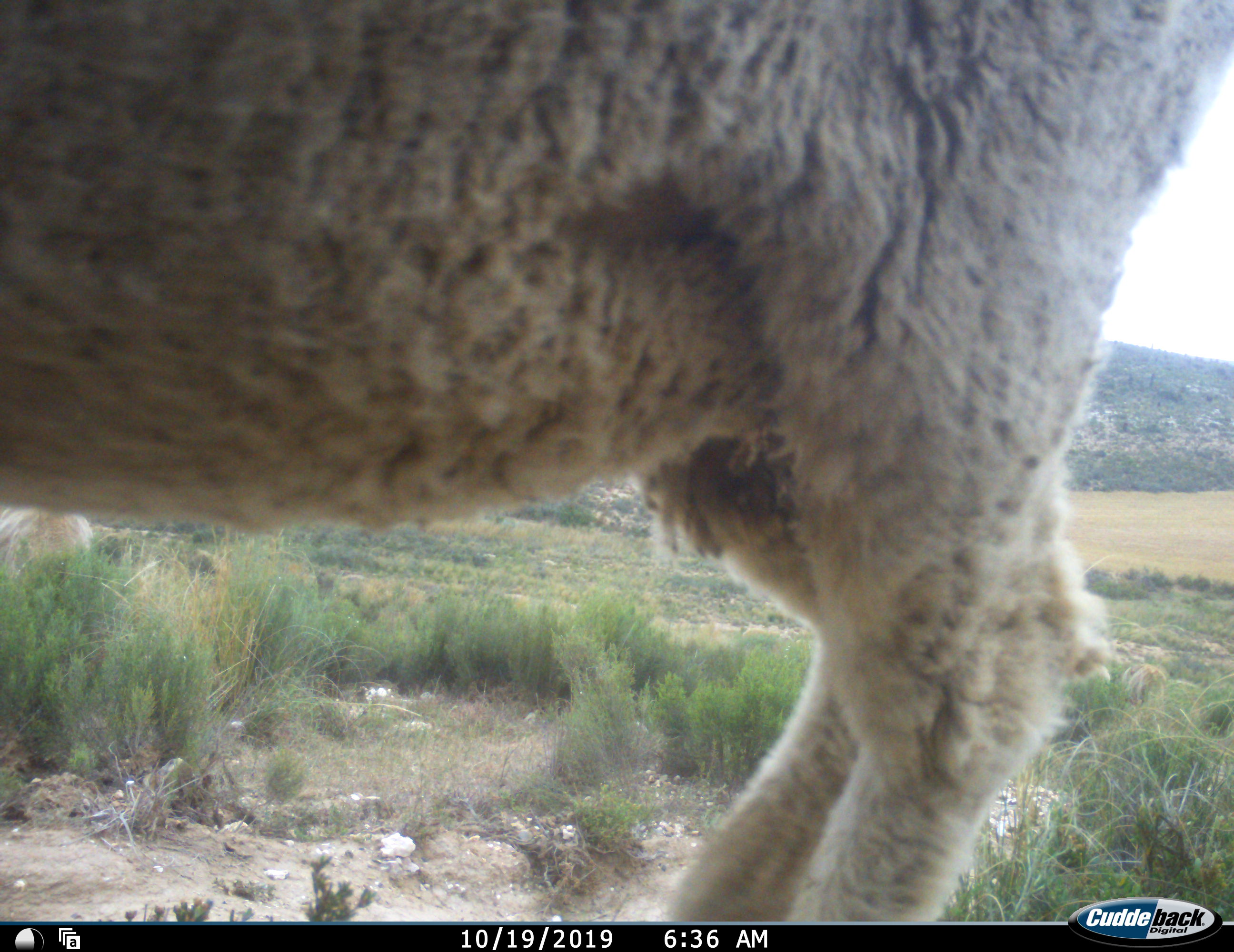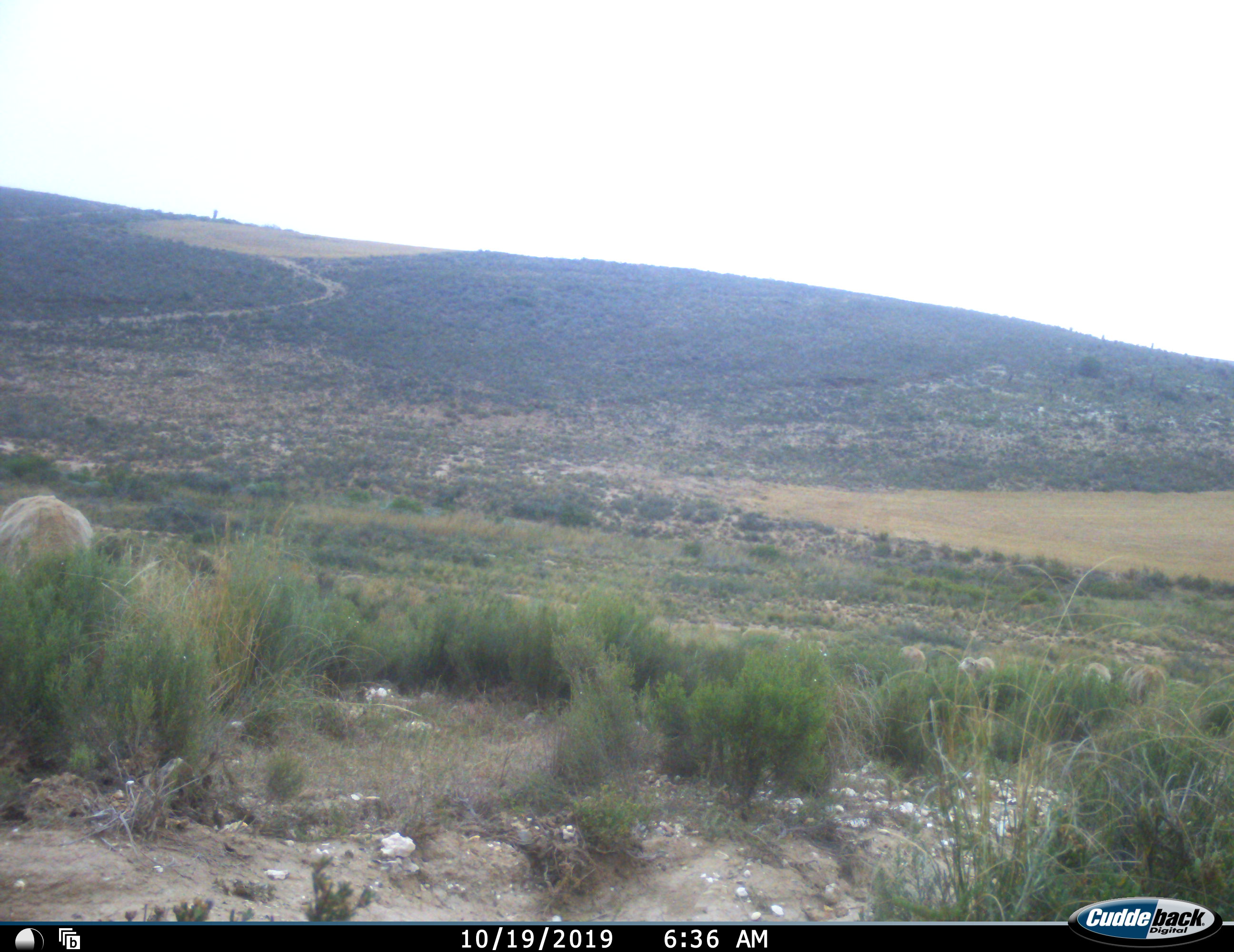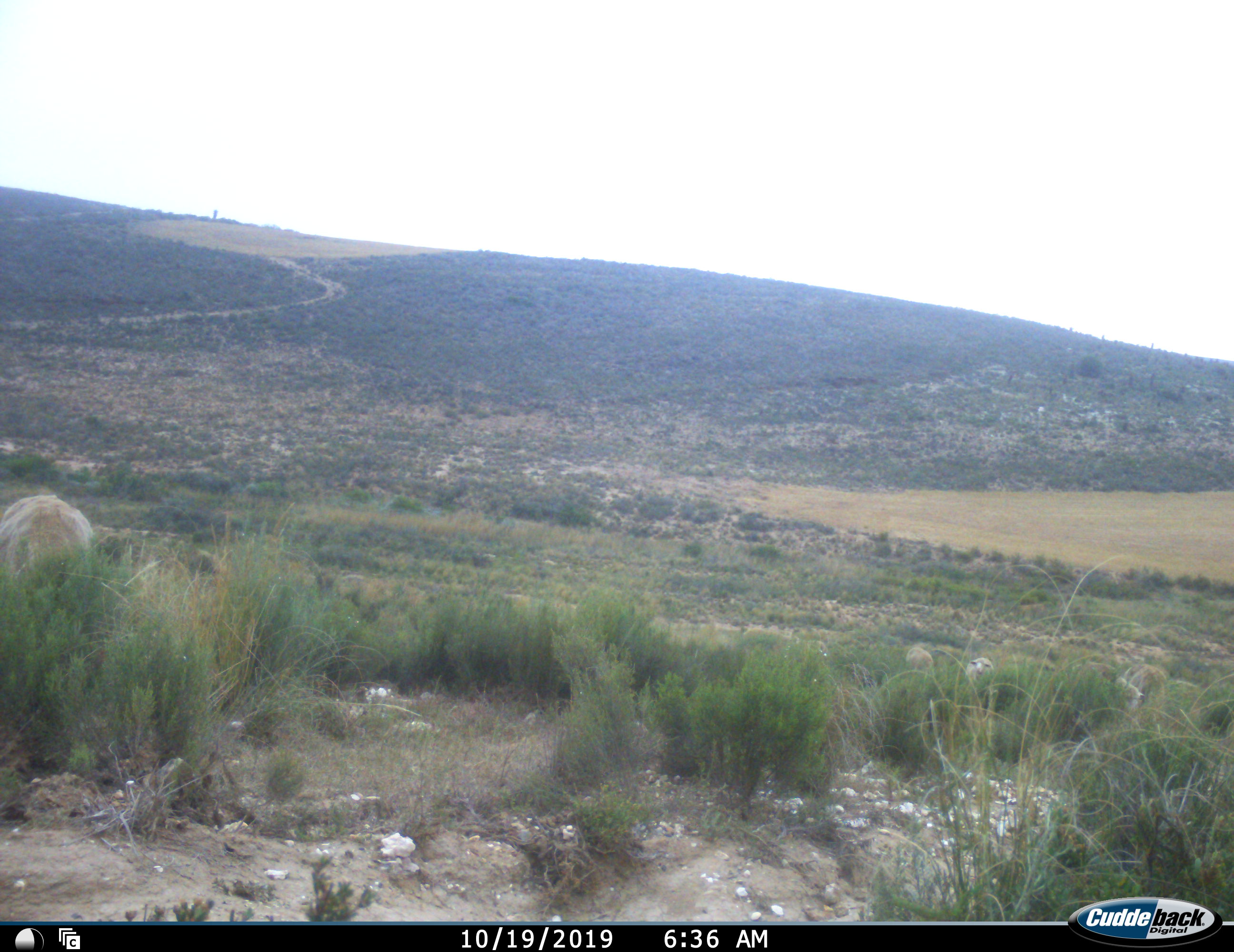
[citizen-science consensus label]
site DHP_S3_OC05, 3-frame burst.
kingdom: Animalia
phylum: Chordata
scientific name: Vertebrata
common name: domestic animal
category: domesticanimal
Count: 5.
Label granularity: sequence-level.